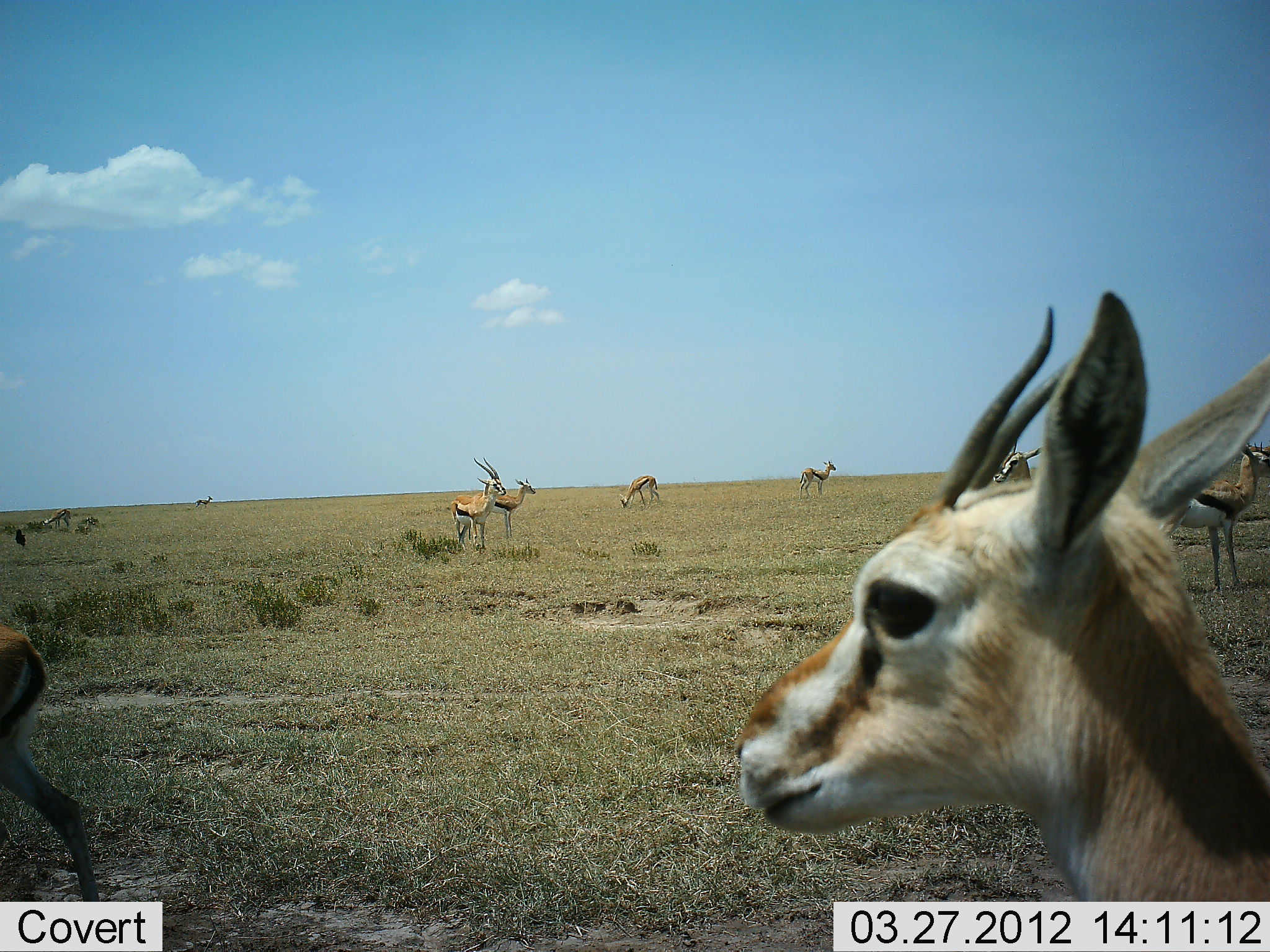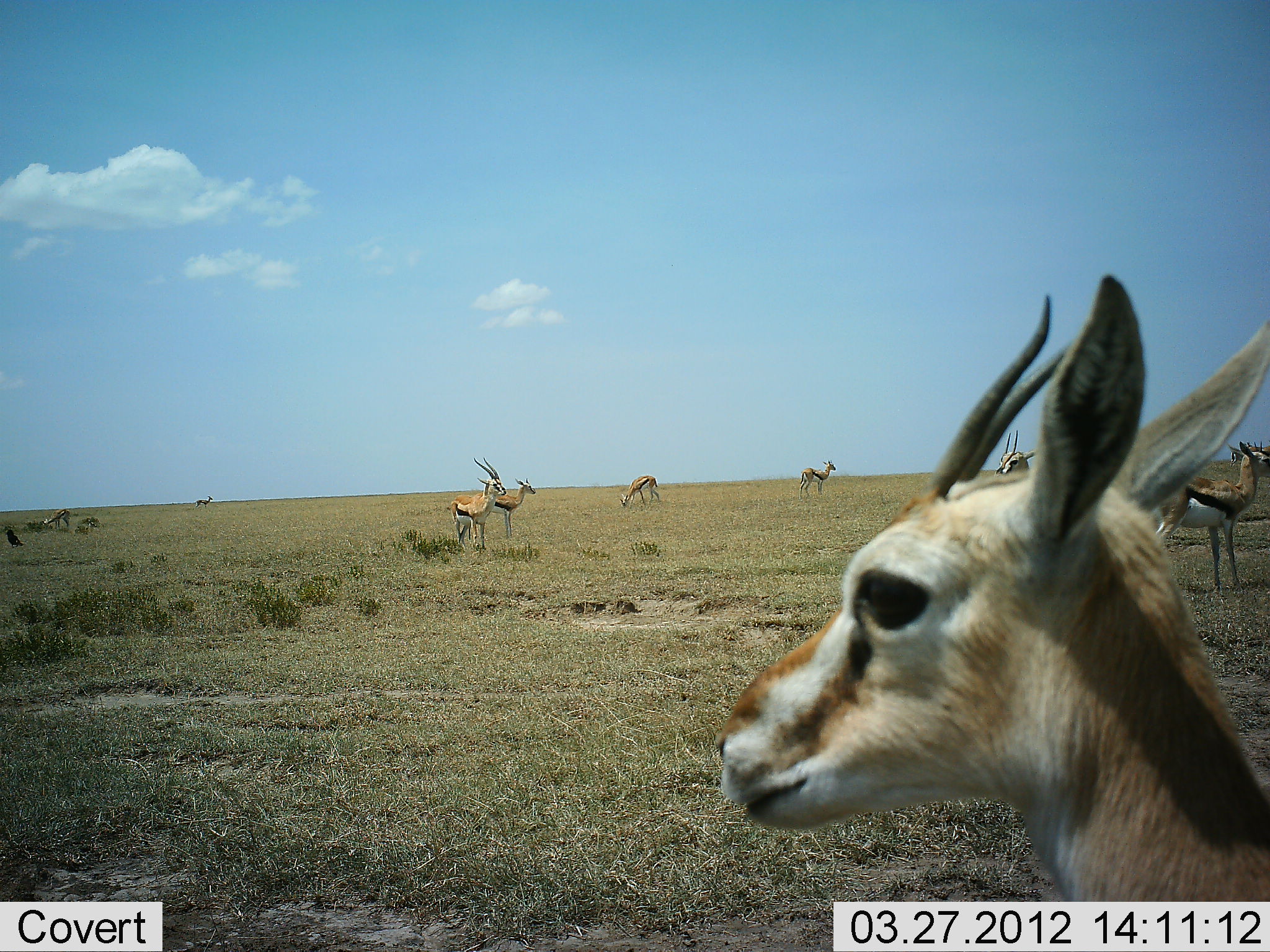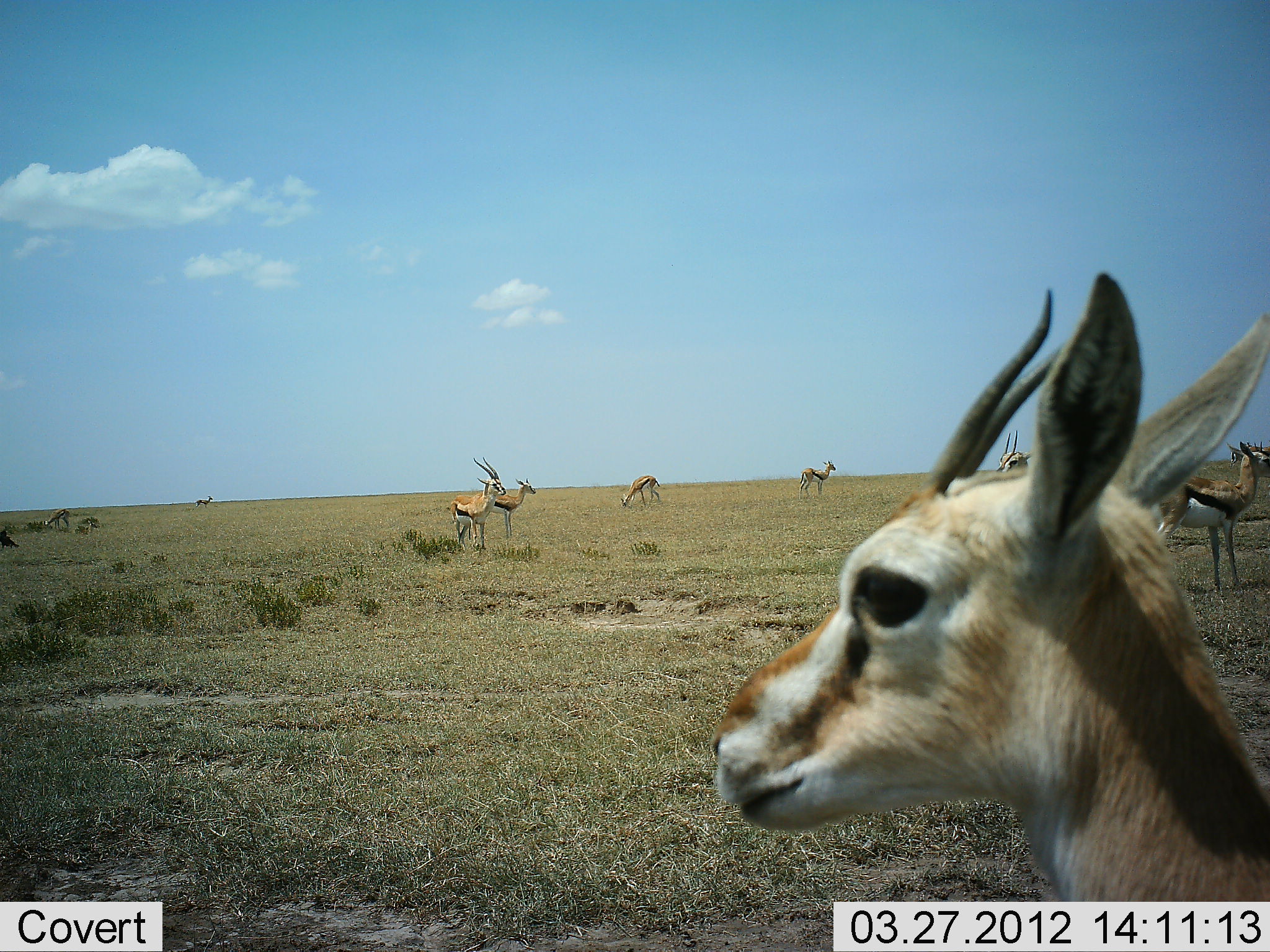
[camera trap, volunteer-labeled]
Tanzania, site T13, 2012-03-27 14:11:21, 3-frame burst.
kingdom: Animalia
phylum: Chordata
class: Mammalia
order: Artiodactyla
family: Bovidae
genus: Eudorcas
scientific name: Eudorcas thomsonii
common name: thomson's gazelle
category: gazellethomsons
Gazellethomsons (thomson's gazelle) (Eudorcas thomsonii), count 11-50. Behavior (volunteer vote fractions): standing 100%, resting 14%, moving 36%, interacting 0%. Young present (vote fraction): 7%. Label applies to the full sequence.